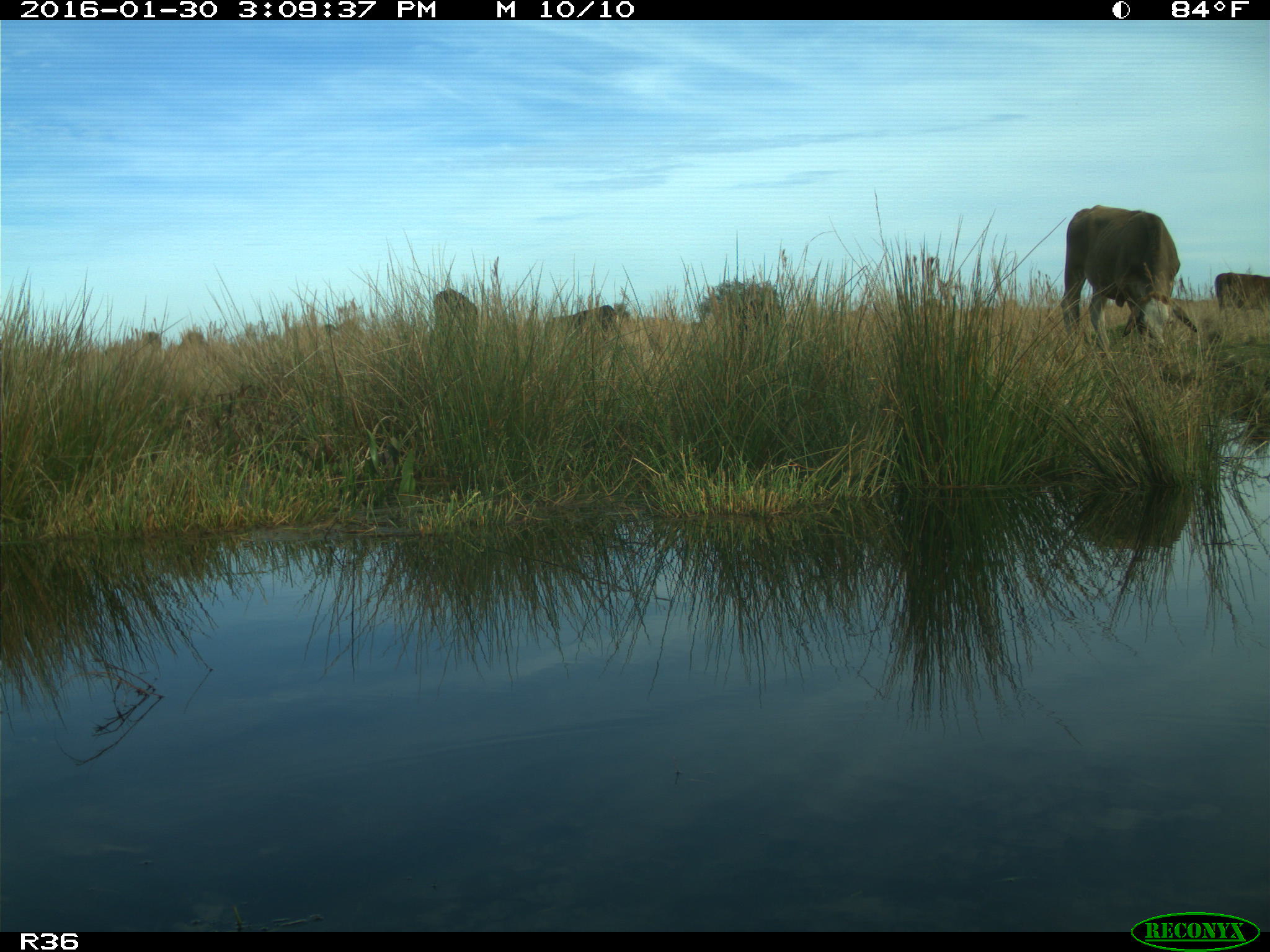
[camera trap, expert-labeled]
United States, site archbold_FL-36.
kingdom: Animalia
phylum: Chordata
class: Mammalia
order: Artiodactyla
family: Bovidae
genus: Bos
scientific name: Bos taurus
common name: domestic cow